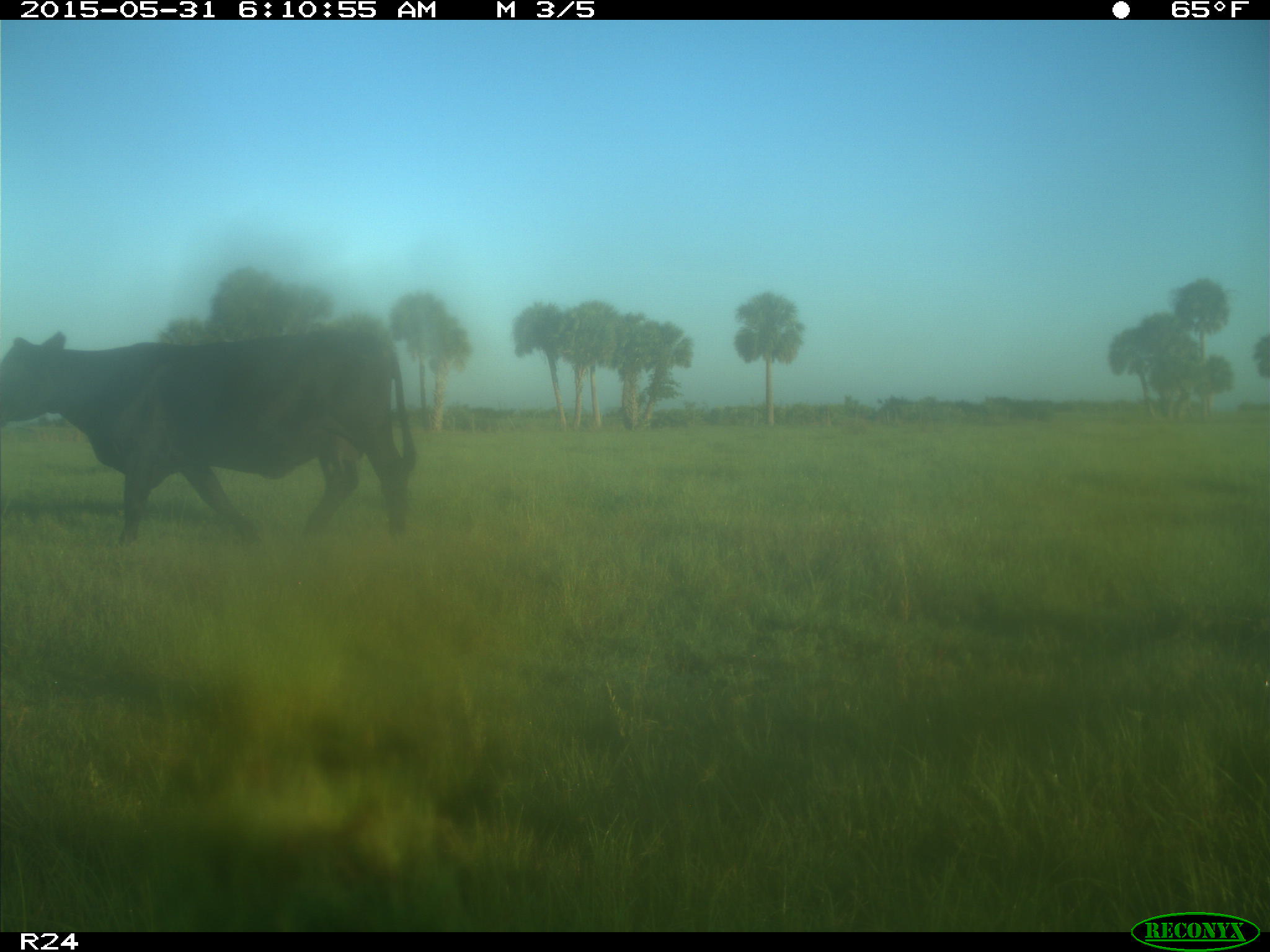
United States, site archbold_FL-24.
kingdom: Animalia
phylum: Chordata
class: Mammalia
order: Artiodactyla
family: Bovidae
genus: Bos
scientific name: Bos taurus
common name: domestic cow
Bos taurus (domestic cow).